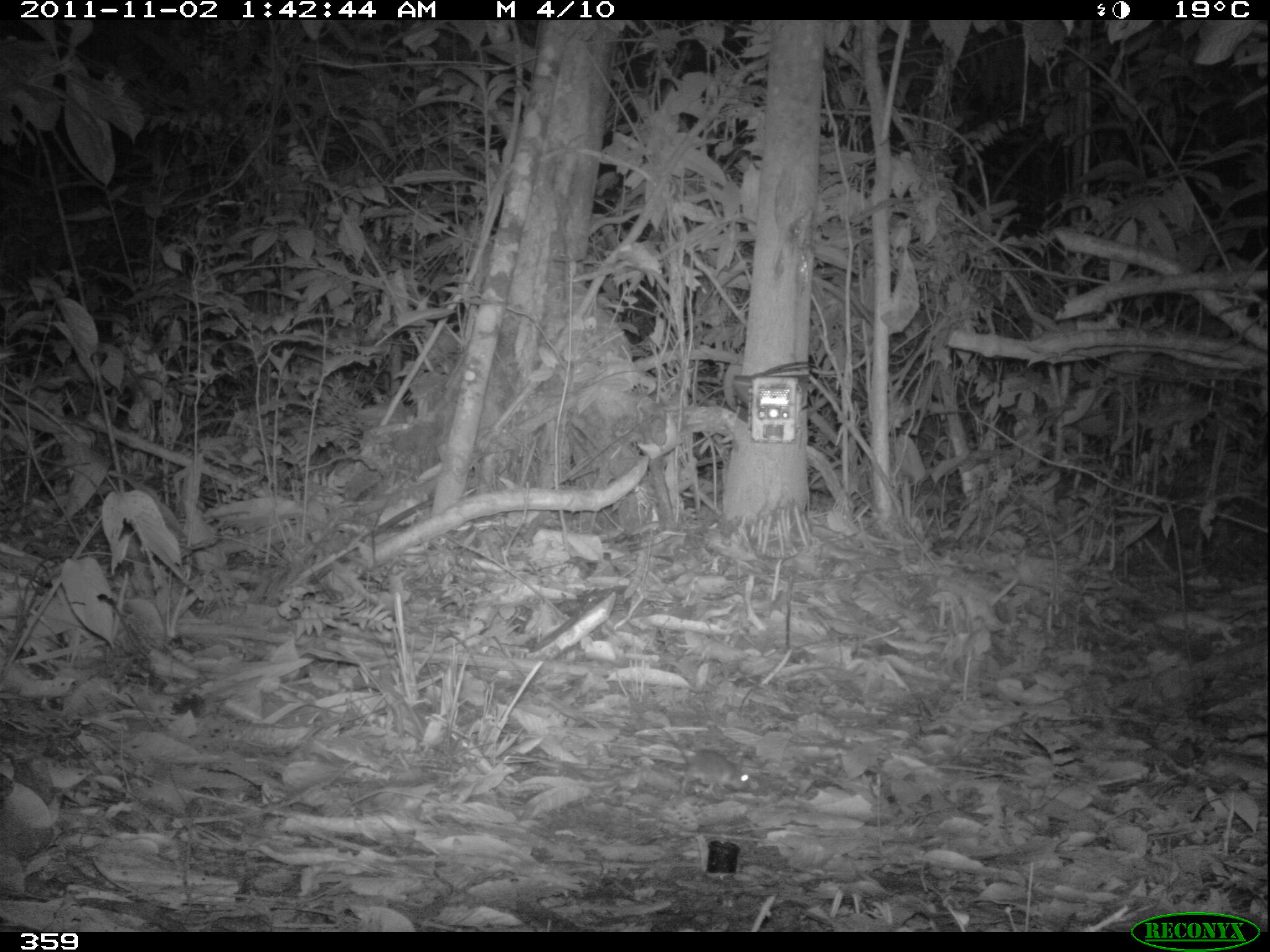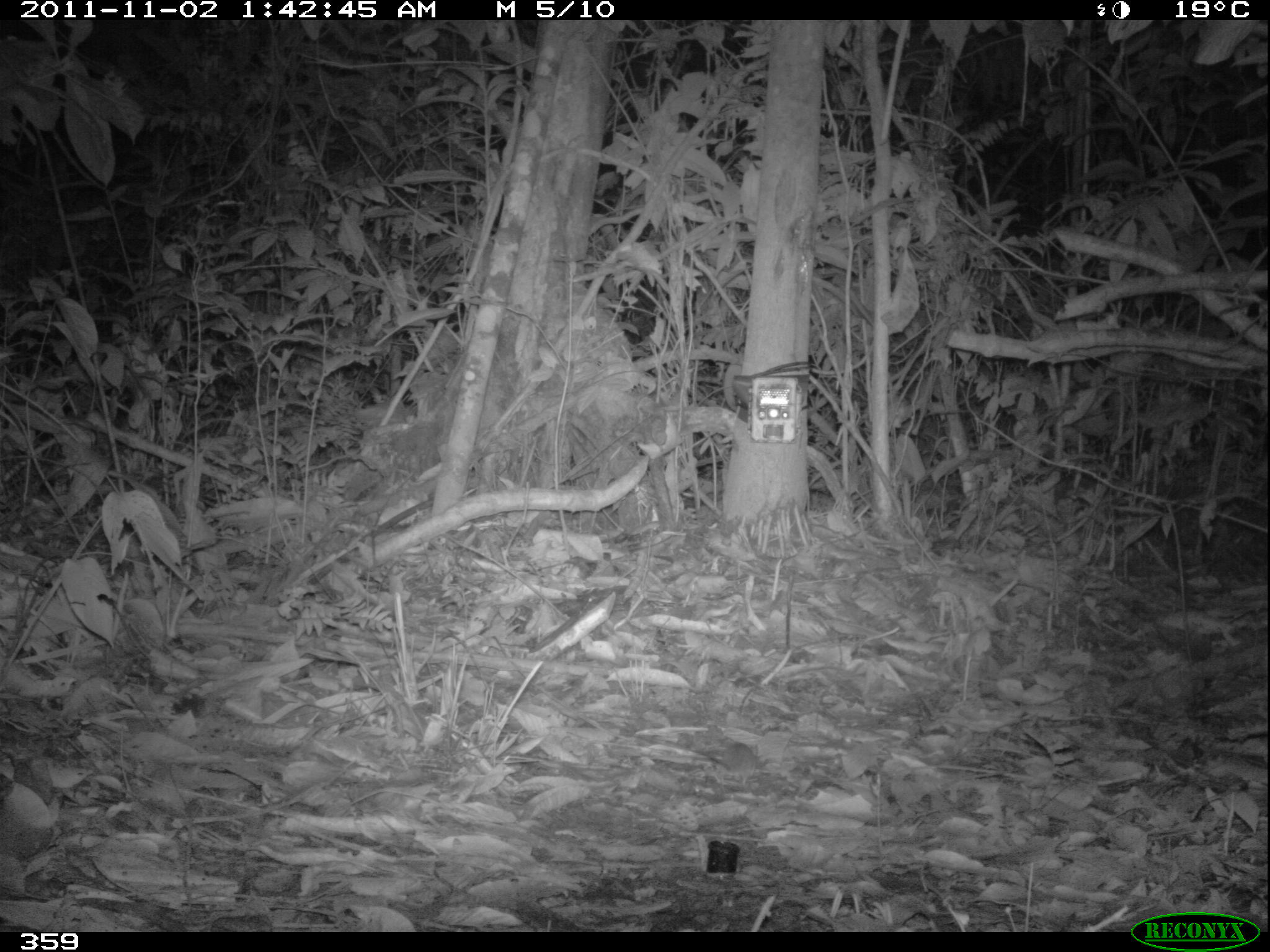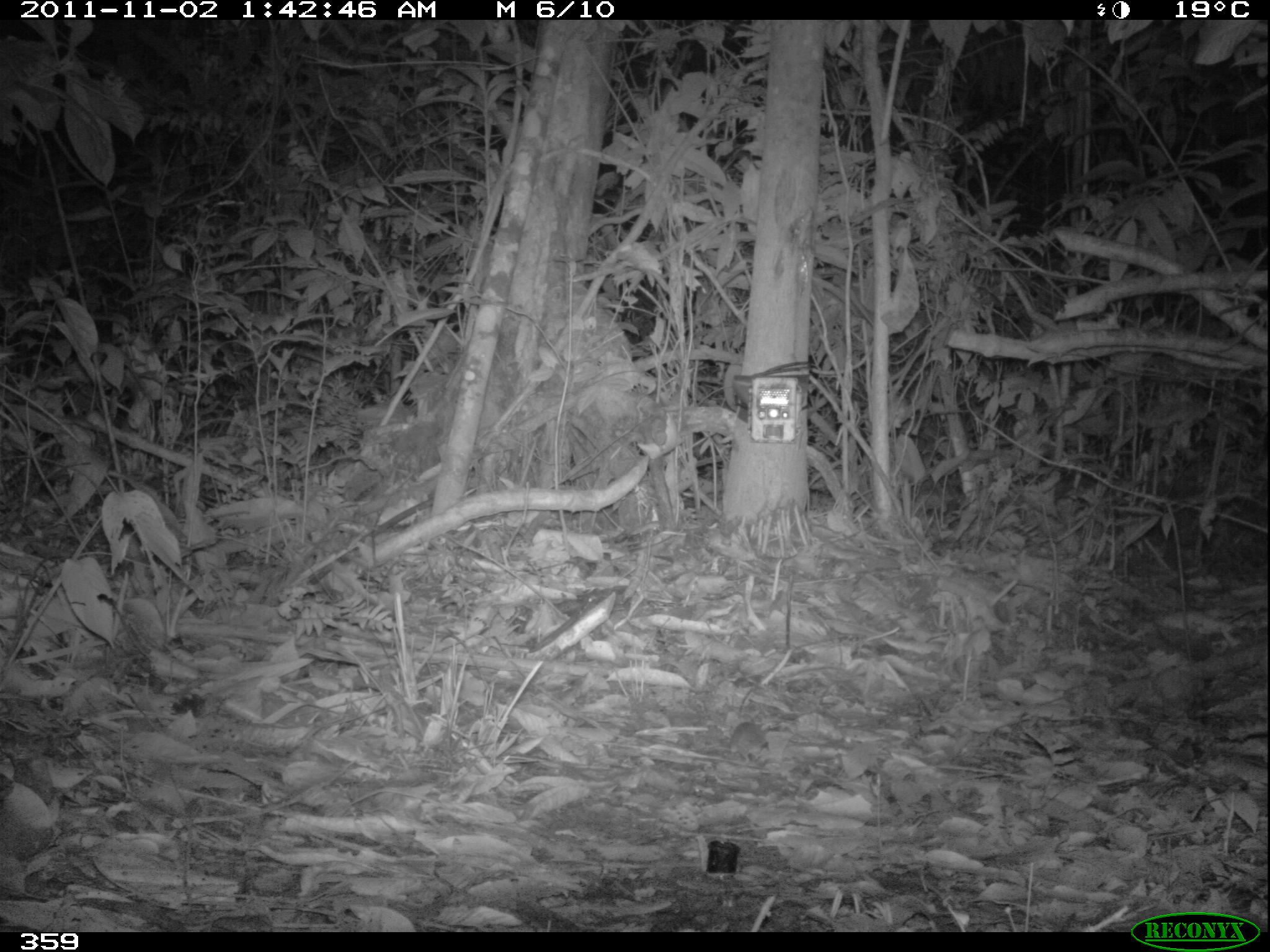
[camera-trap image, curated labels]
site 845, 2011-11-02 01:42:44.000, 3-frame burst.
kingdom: Animalia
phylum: Chordata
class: Mammalia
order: Rodentia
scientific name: Rodentia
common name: rodents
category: unknown rodent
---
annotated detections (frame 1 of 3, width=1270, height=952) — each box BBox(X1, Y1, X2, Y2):
unknown rodent: BBox(652, 725, 752, 799)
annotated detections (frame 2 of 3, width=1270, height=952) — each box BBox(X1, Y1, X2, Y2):
unknown rodent: BBox(709, 737, 759, 792)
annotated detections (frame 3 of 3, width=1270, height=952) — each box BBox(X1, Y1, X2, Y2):
unknown rodent: BBox(726, 721, 771, 766)